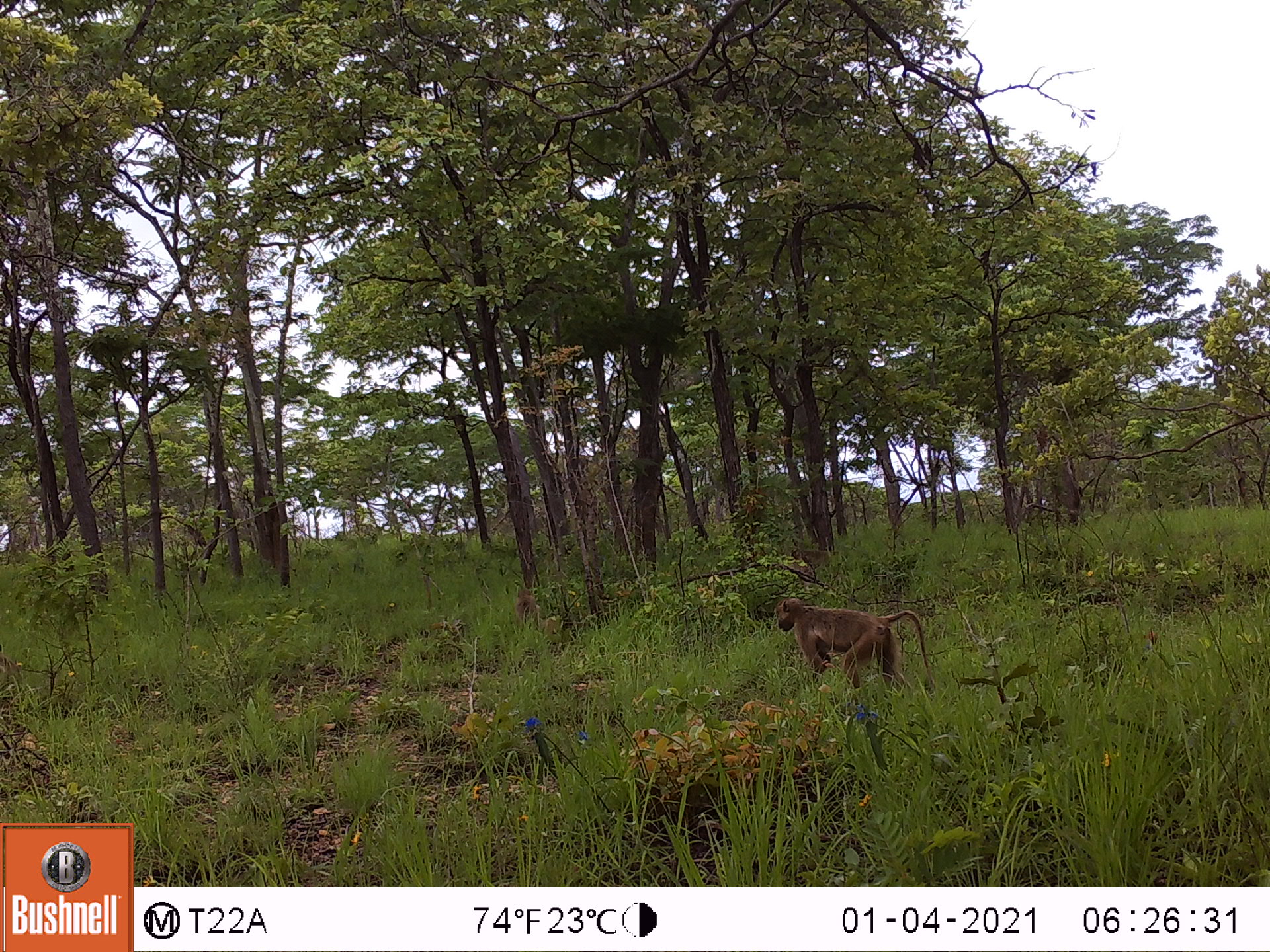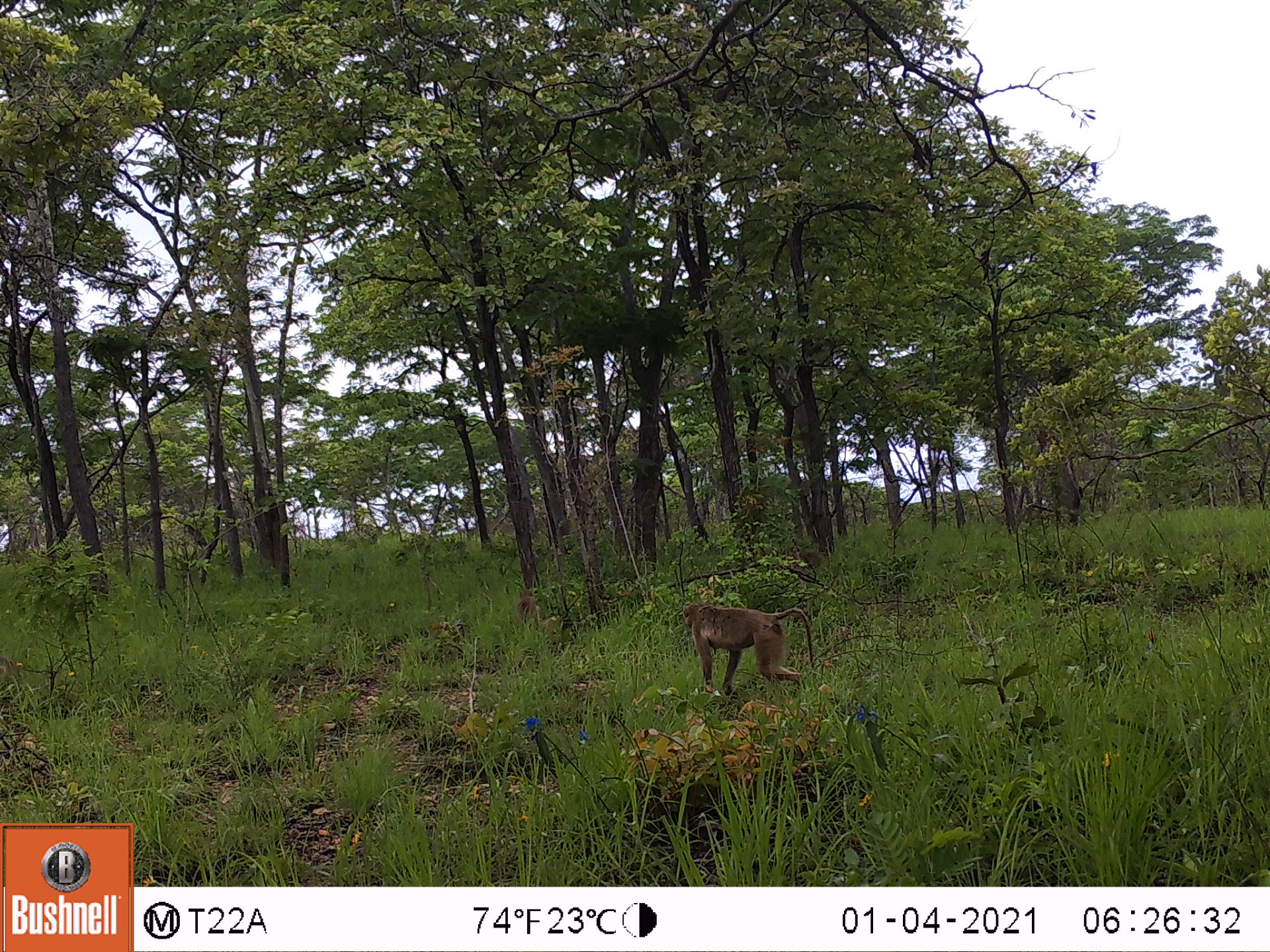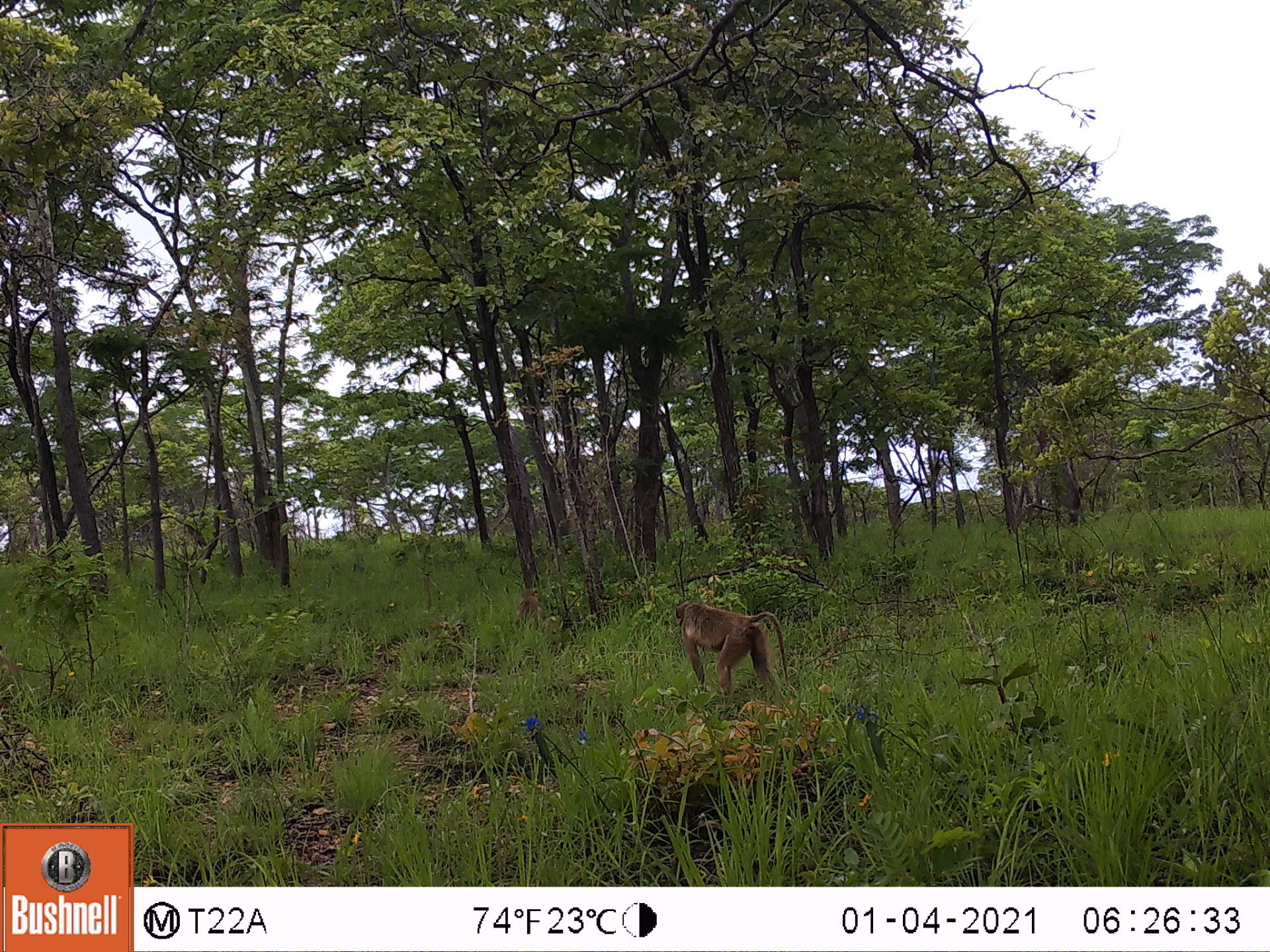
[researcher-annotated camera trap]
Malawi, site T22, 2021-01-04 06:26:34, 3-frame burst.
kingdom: Animalia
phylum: Chordata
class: Mammalia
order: Primates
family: Cercopithecidae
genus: Papio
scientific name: Papio cynocephalus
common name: yellow baboon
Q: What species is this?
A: Yellow baboon (Papio cynocephalus).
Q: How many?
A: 3.